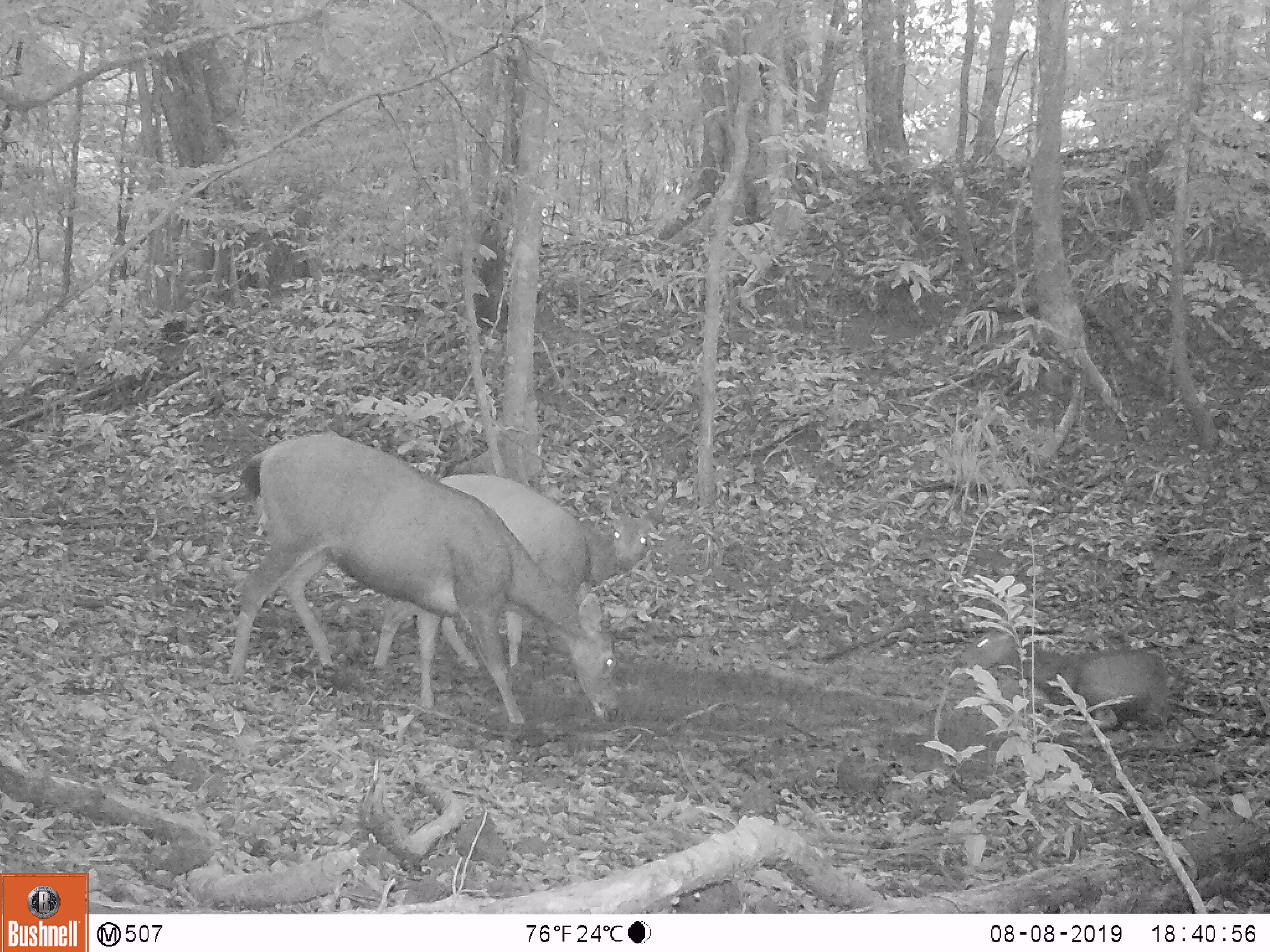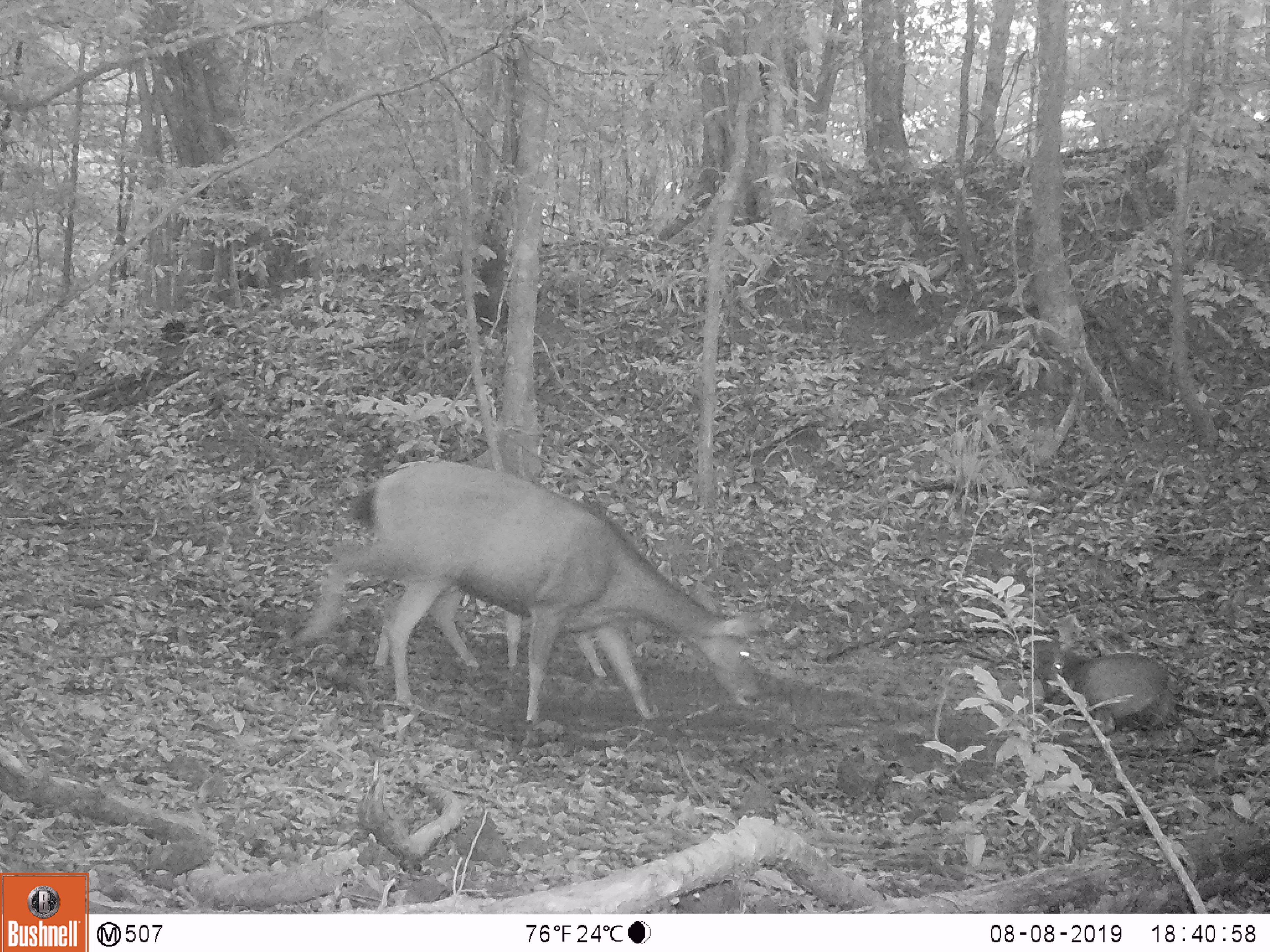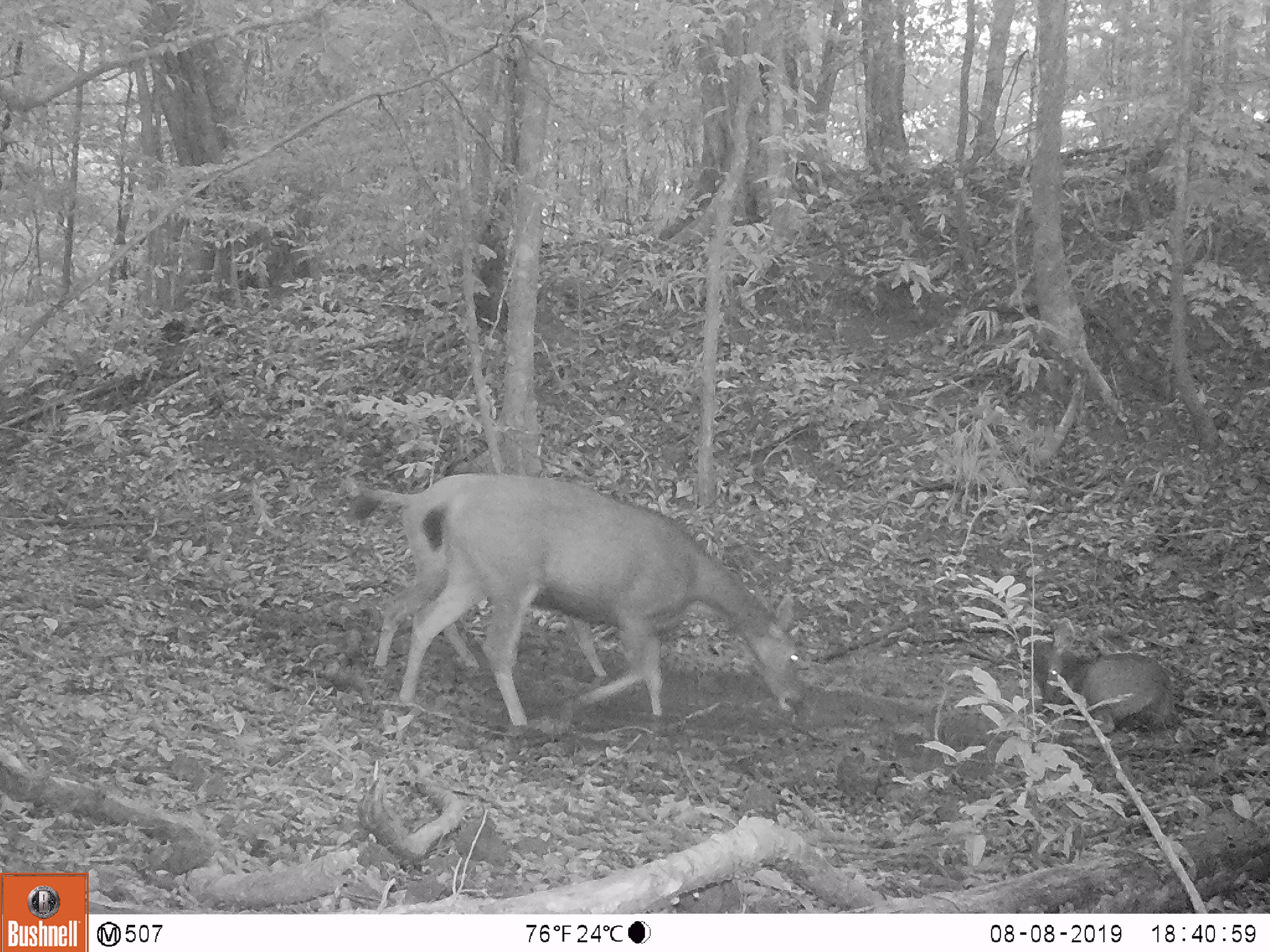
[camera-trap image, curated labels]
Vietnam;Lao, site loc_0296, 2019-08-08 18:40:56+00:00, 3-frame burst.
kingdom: Animalia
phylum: Chordata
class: Mammalia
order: Artiodactyla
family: Cervidae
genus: Rusa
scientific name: Rusa unicolor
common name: sambar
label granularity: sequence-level